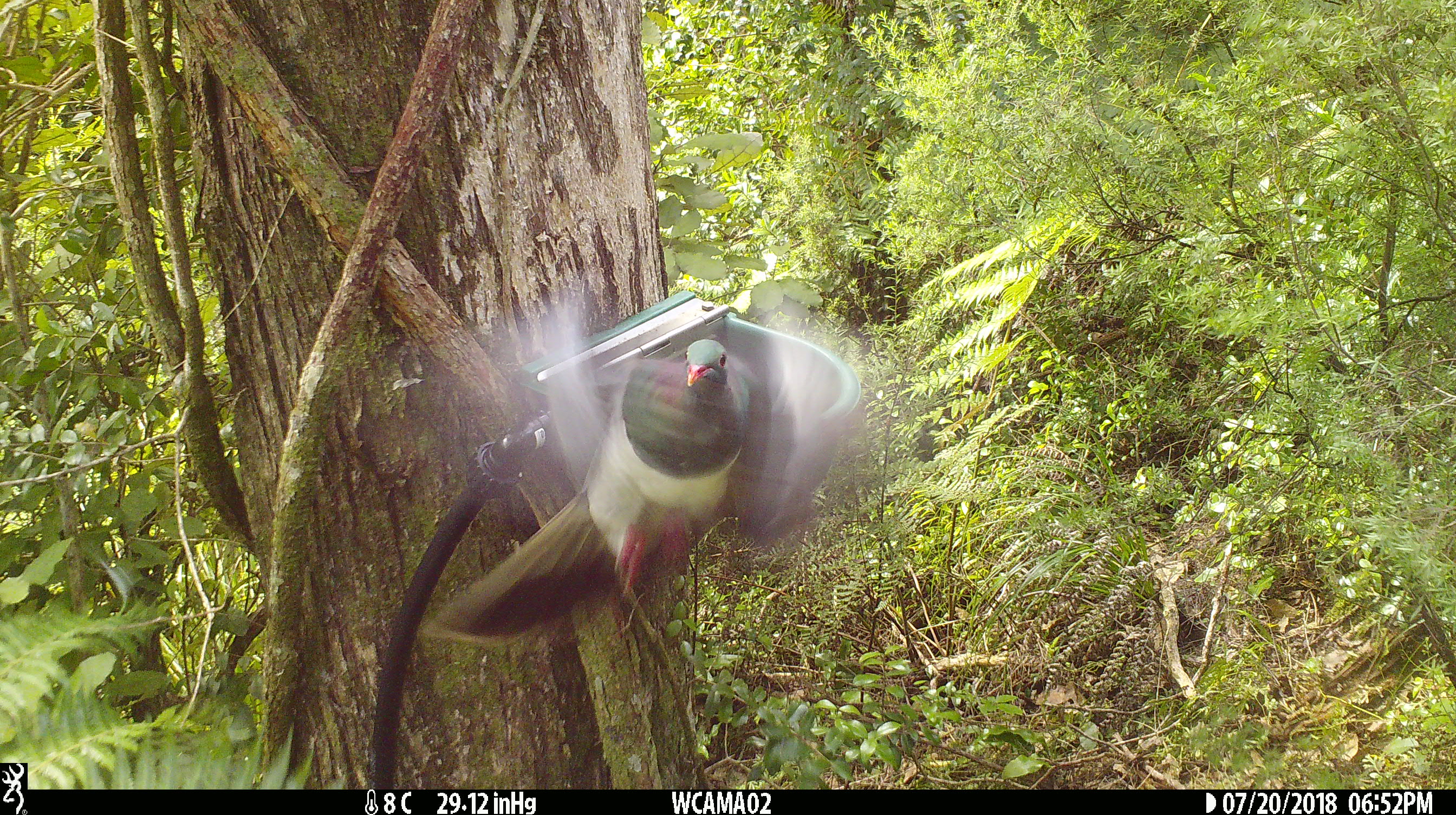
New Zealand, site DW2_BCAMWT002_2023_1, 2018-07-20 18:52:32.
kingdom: Animalia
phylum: Chordata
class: Aves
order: Columbiformes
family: Columbidae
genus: Hemiphaga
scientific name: Hemiphaga novaeseelandiae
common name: new zealand pigeon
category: kereru